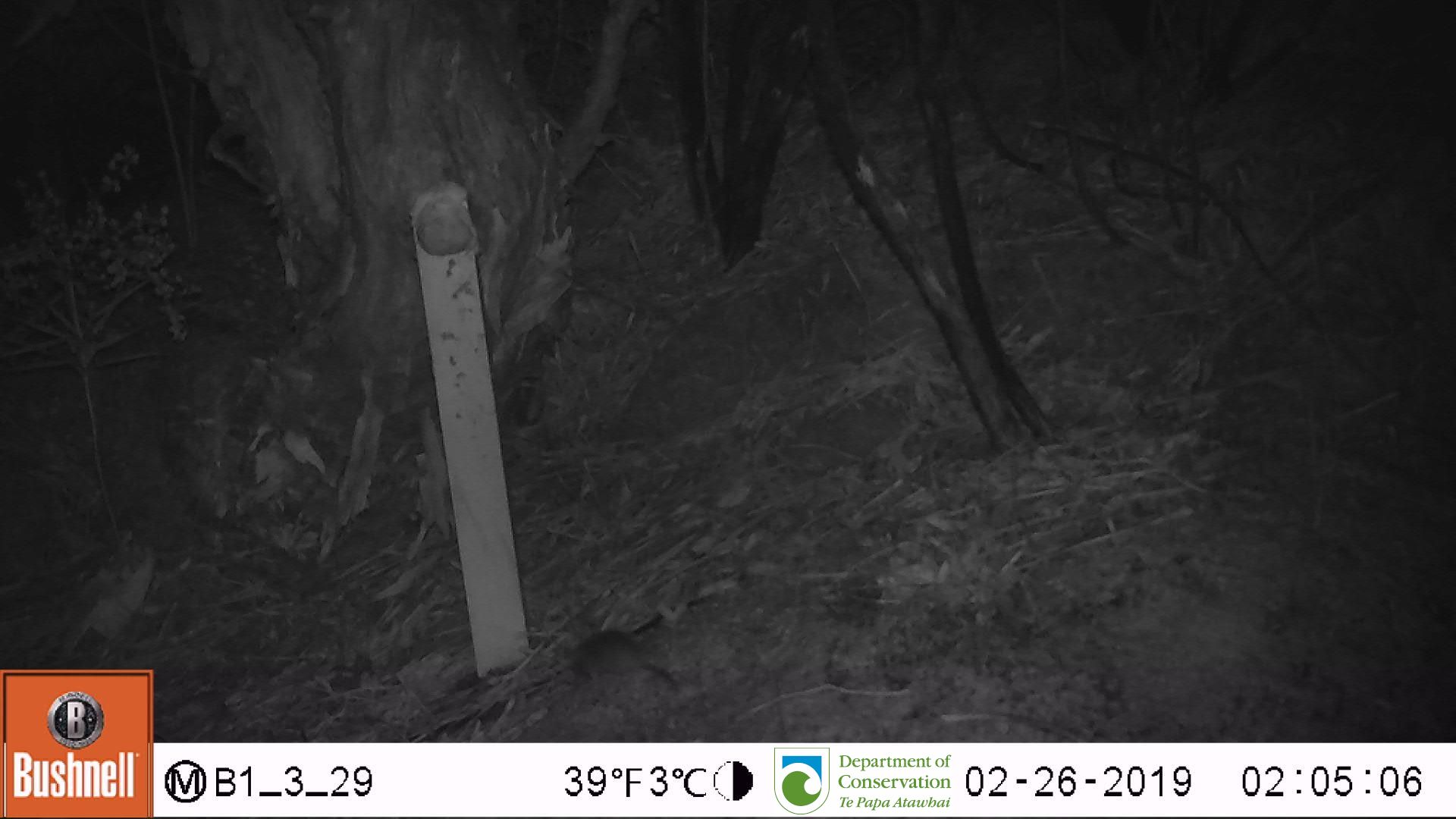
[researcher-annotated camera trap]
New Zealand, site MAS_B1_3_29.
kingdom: Animalia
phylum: Chordata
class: Mammalia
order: Rodentia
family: Muridae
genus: Mus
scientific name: Mus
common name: mouse